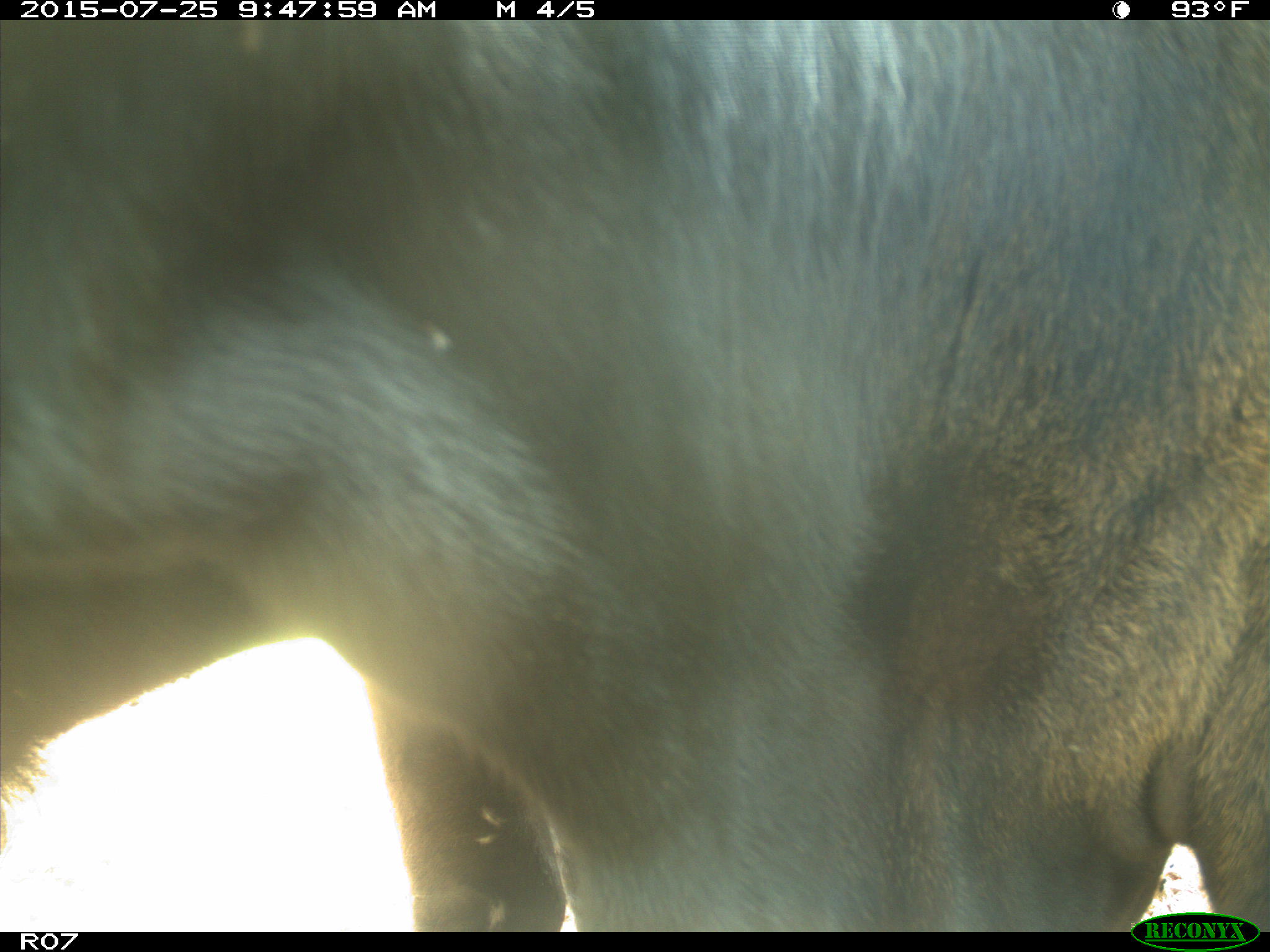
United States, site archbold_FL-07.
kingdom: Animalia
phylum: Chordata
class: Mammalia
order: Artiodactyla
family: Bovidae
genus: Bos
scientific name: Bos taurus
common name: domestic cow